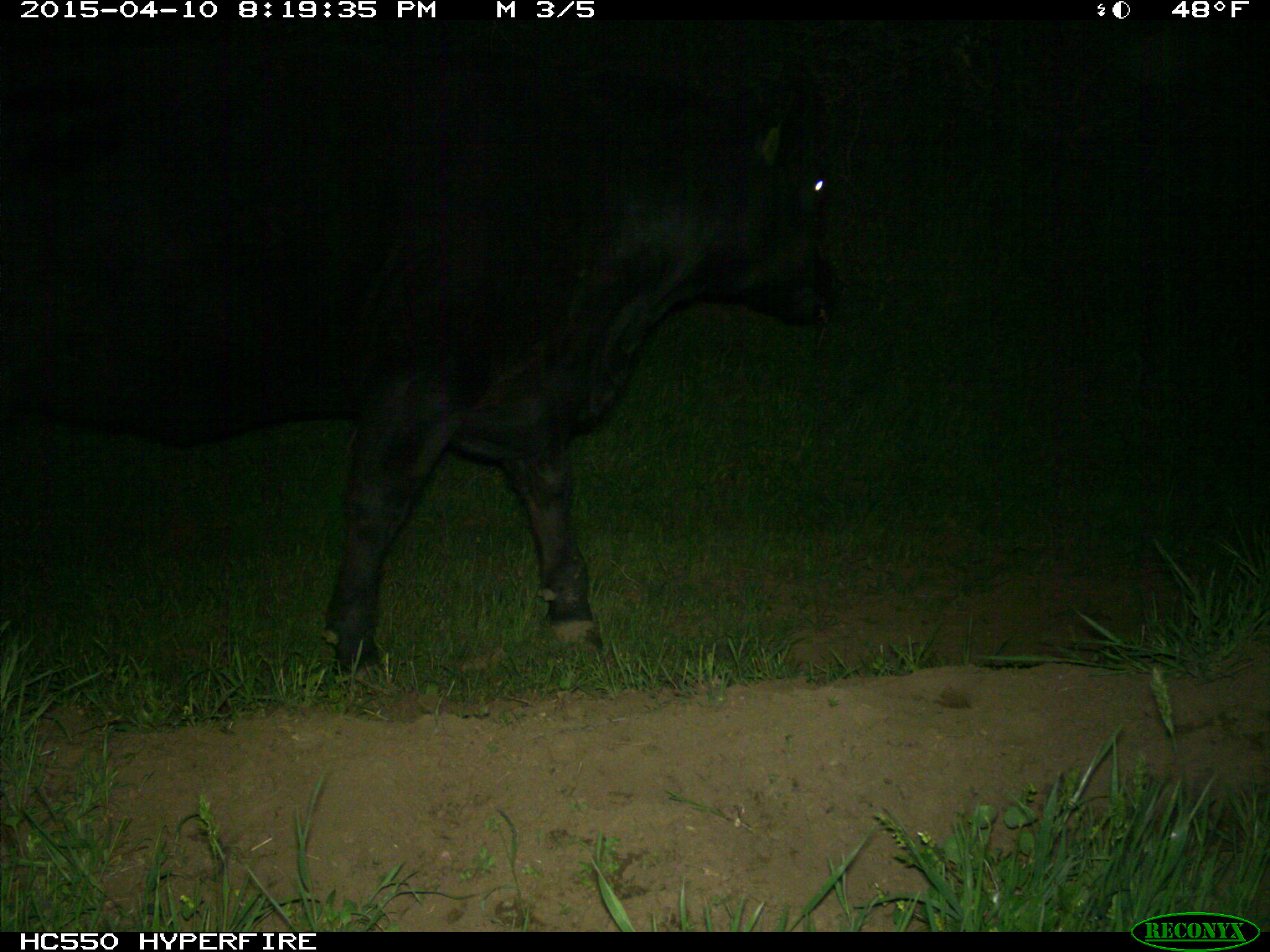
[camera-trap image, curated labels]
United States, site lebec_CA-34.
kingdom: Animalia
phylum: Chordata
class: Mammalia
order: Artiodactyla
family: Bovidae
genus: Bos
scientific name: Bos taurus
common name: domestic cow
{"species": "Bos taurus (domestic cow)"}